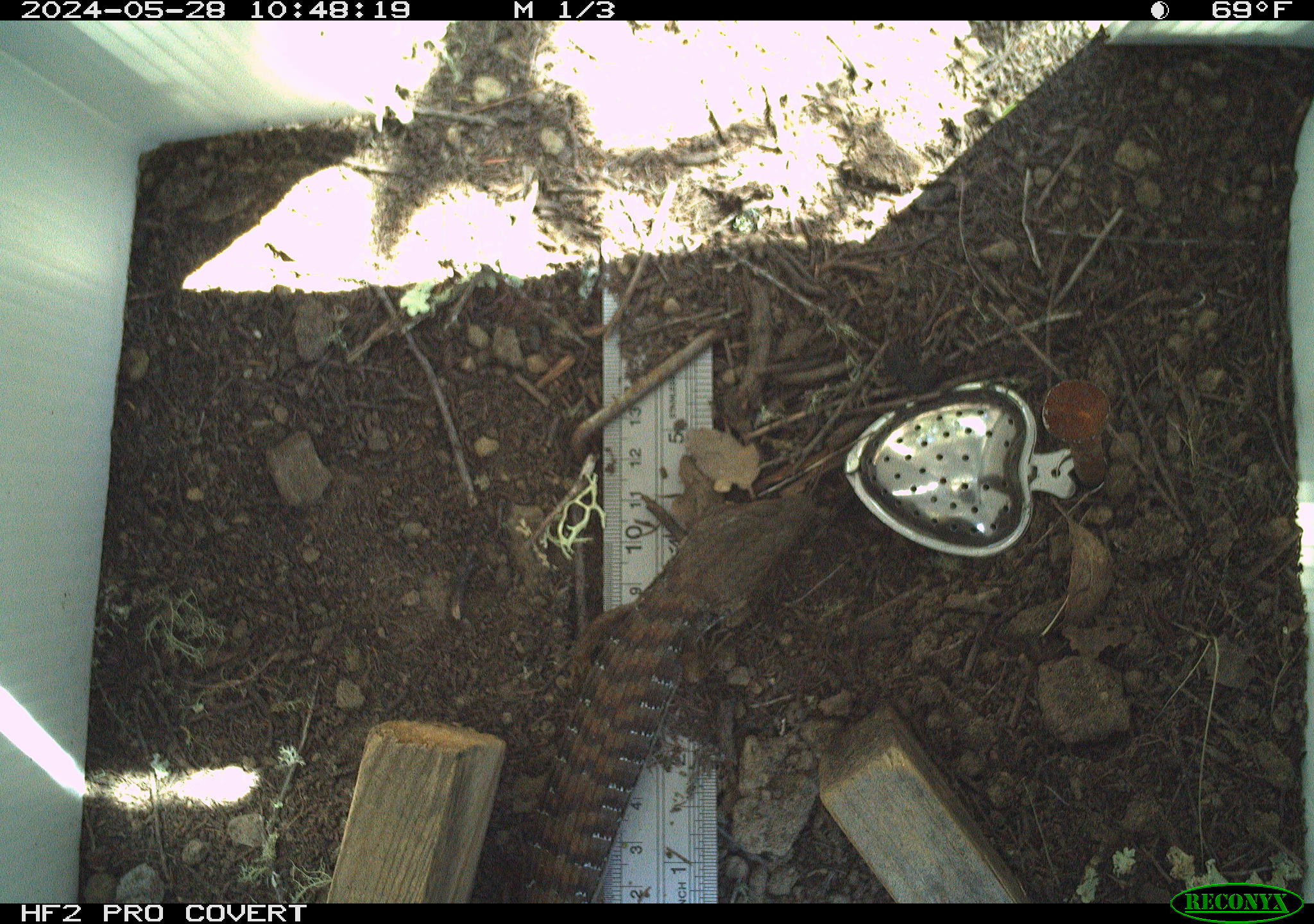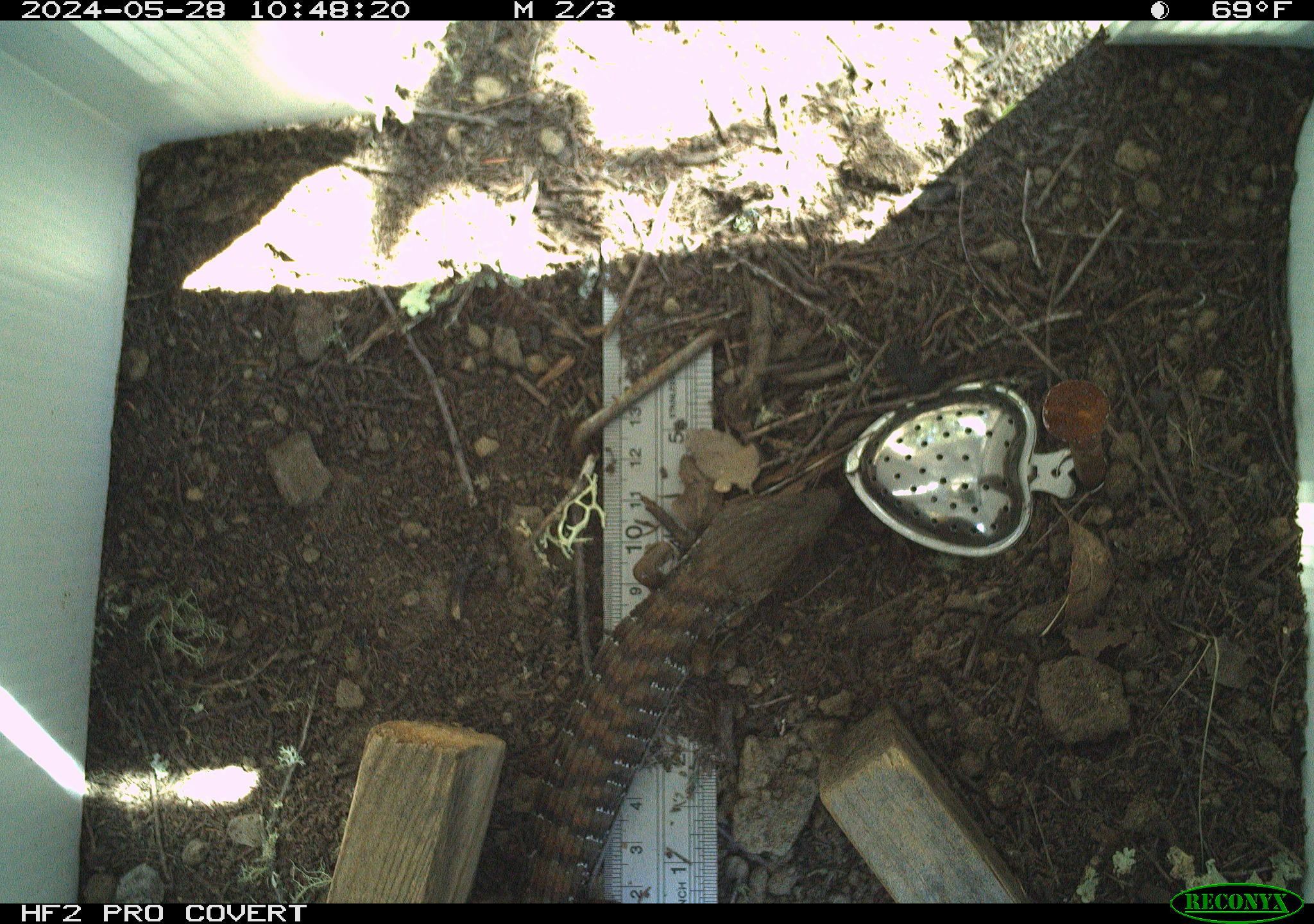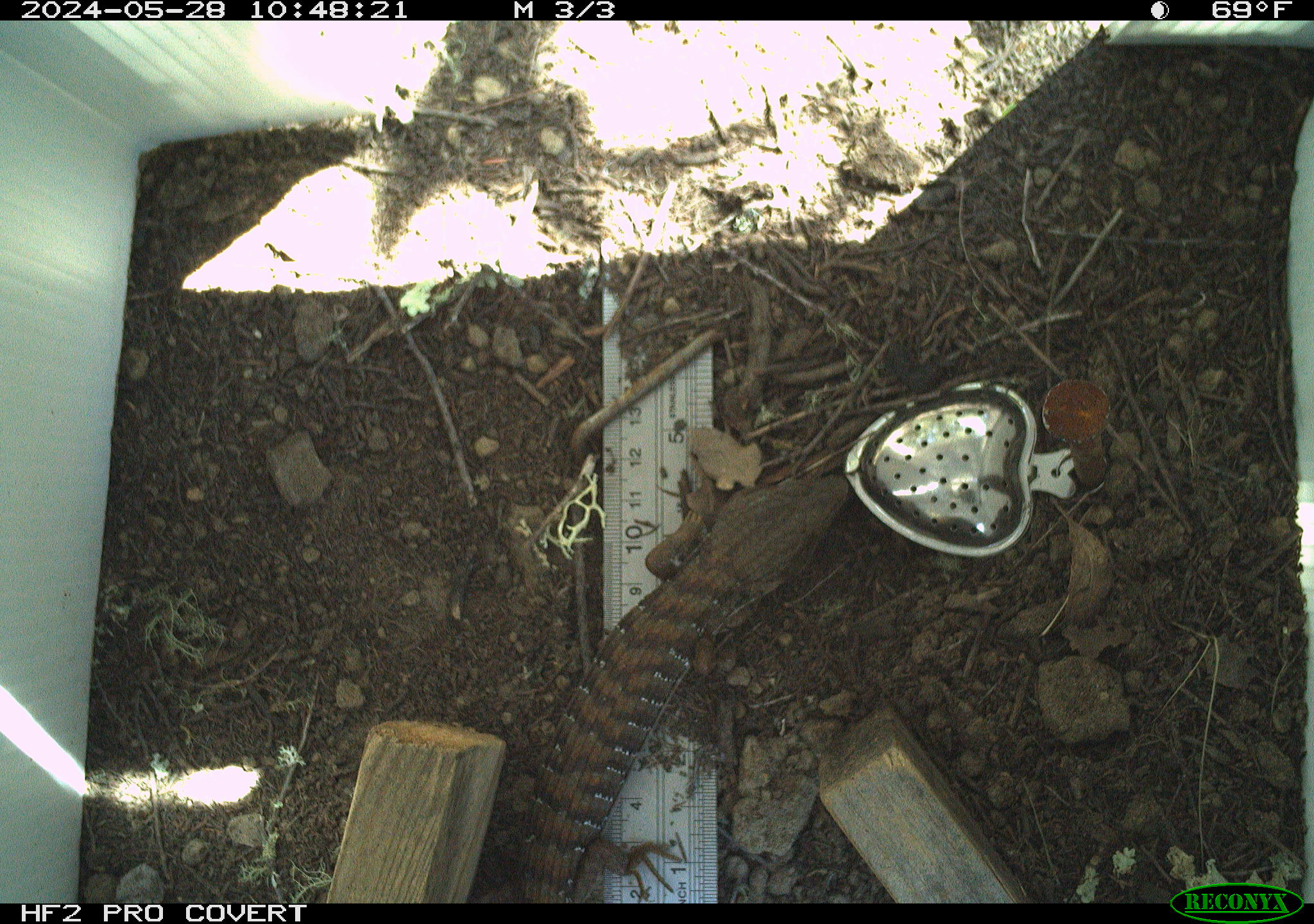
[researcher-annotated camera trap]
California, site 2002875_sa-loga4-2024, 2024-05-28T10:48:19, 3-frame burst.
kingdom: Animalia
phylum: Chordata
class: Reptilia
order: Squamata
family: Anguidae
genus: Elgaria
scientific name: Elgaria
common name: alligator lizards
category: elgaria species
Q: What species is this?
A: Elgaria species (alligator lizards) (Elgaria).